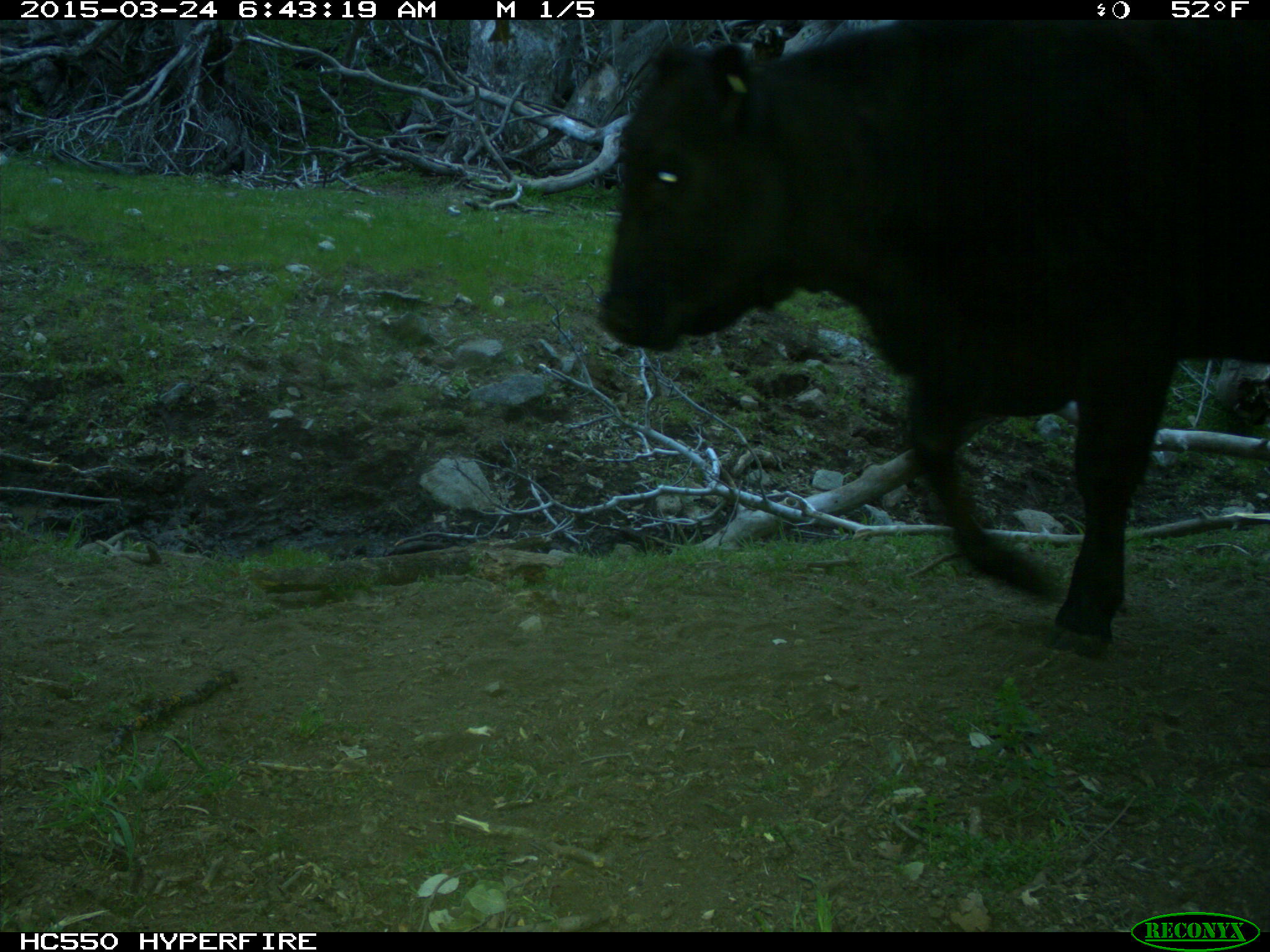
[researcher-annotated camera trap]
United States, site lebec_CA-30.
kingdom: Animalia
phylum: Chordata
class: Mammalia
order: Artiodactyla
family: Bovidae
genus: Bos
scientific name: Bos taurus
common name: domestic cow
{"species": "Bos taurus (domestic cow)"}